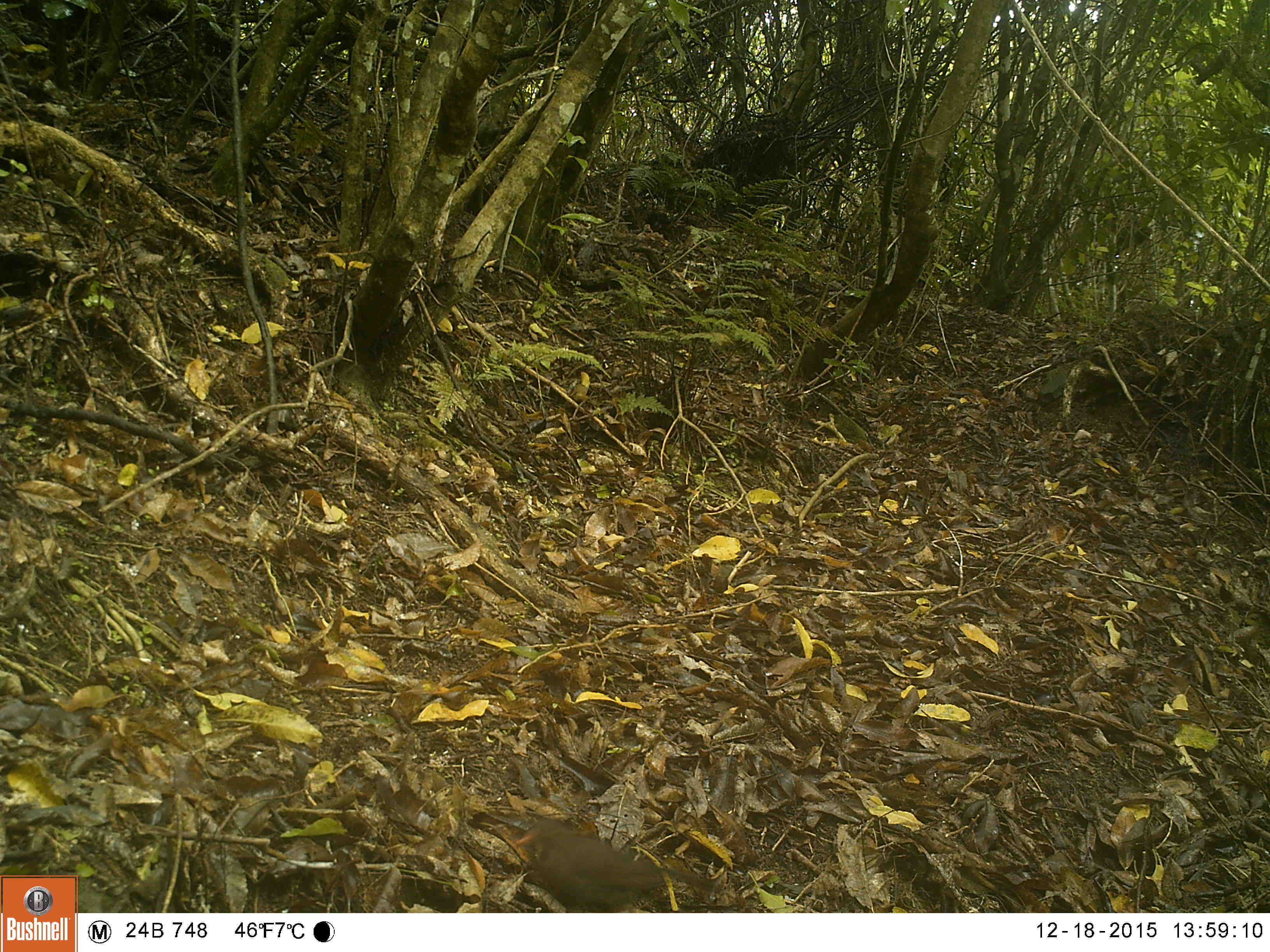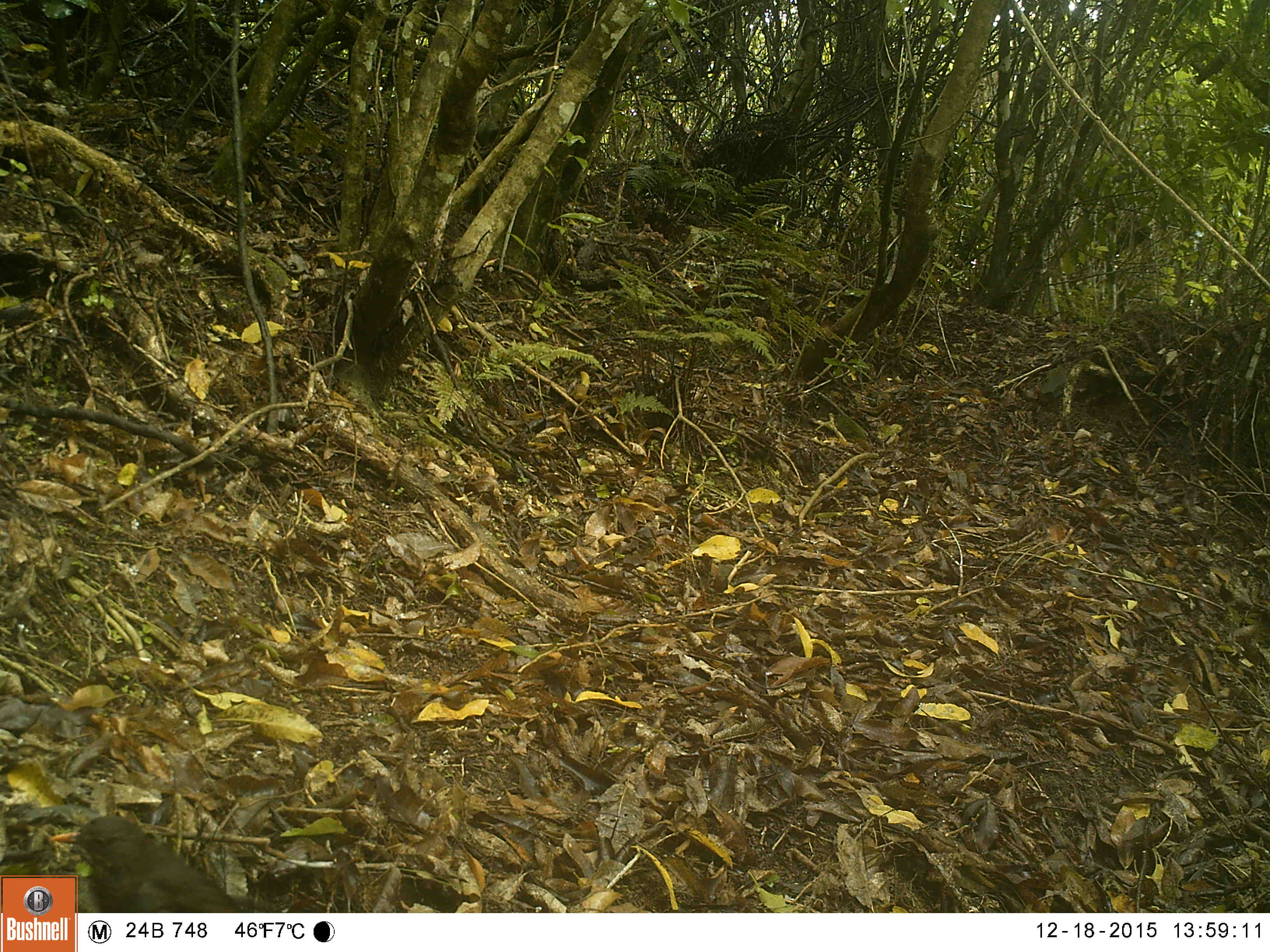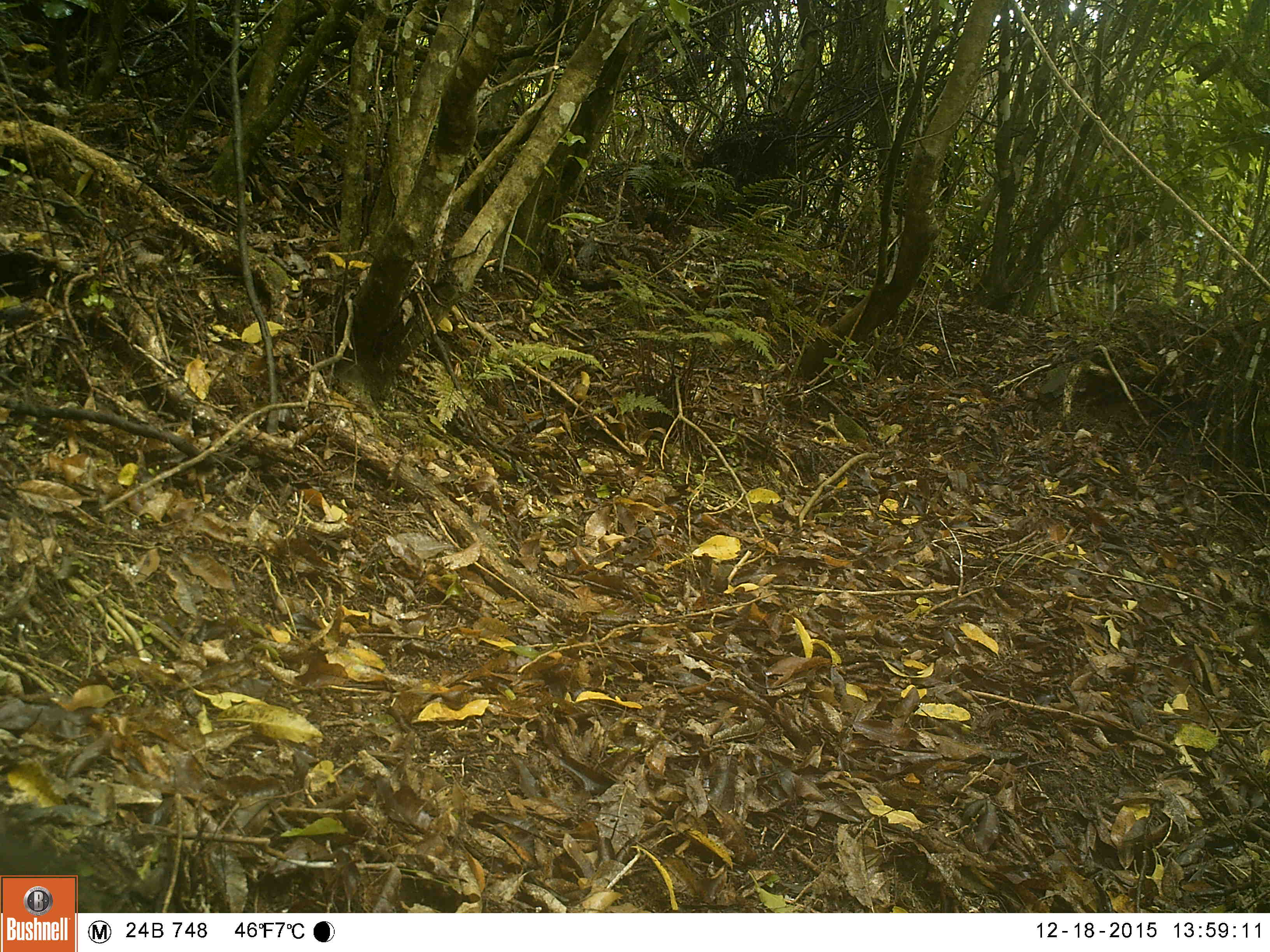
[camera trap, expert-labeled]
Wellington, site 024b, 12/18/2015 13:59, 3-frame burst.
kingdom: Animalia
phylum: Chordata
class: Aves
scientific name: Aves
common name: bird